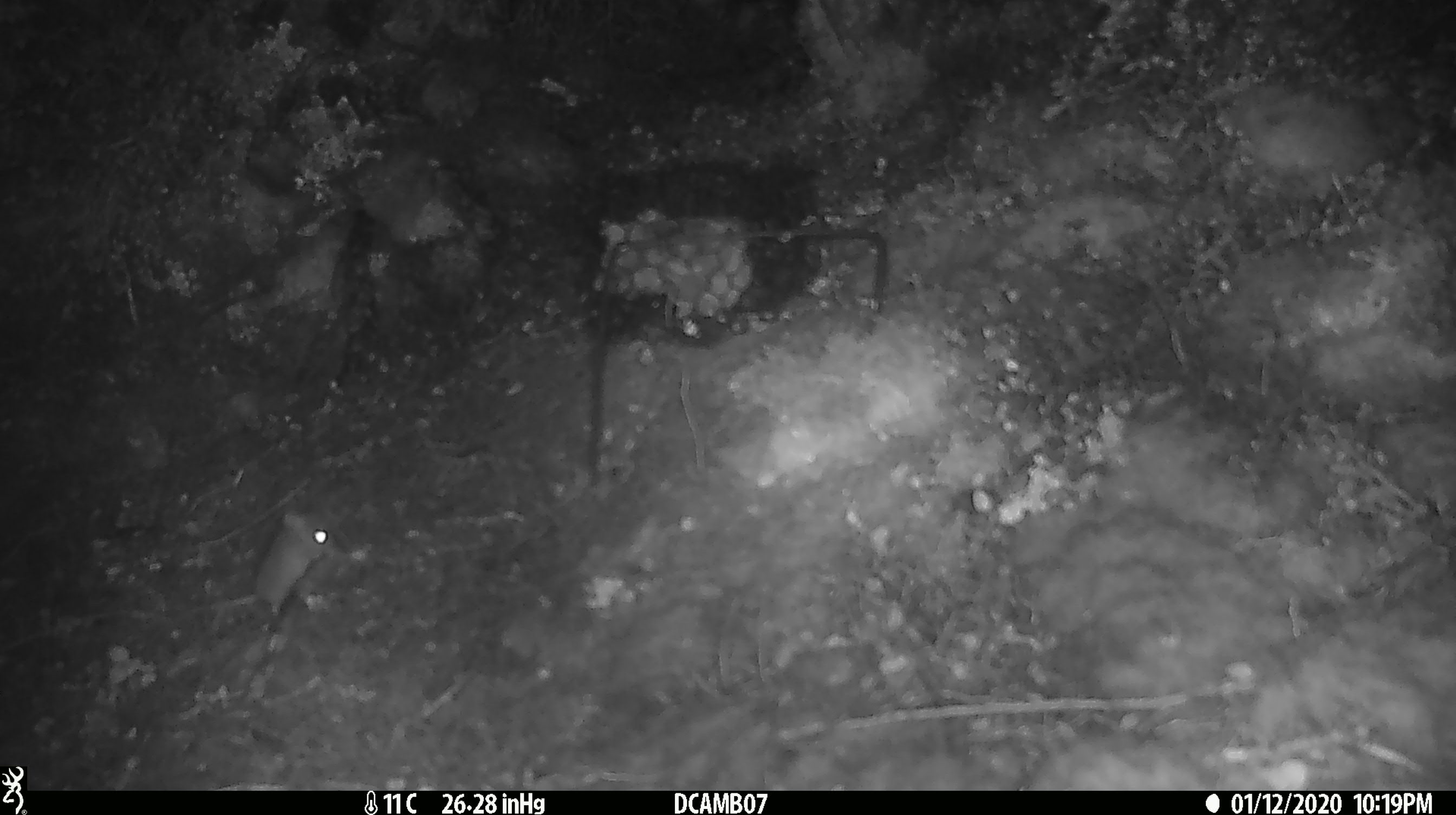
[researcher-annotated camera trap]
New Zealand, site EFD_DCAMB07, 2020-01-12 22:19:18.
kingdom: Animalia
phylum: Chordata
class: Mammalia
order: Rodentia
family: Muridae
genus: Mus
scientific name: Mus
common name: mouse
Mouse (Mus).